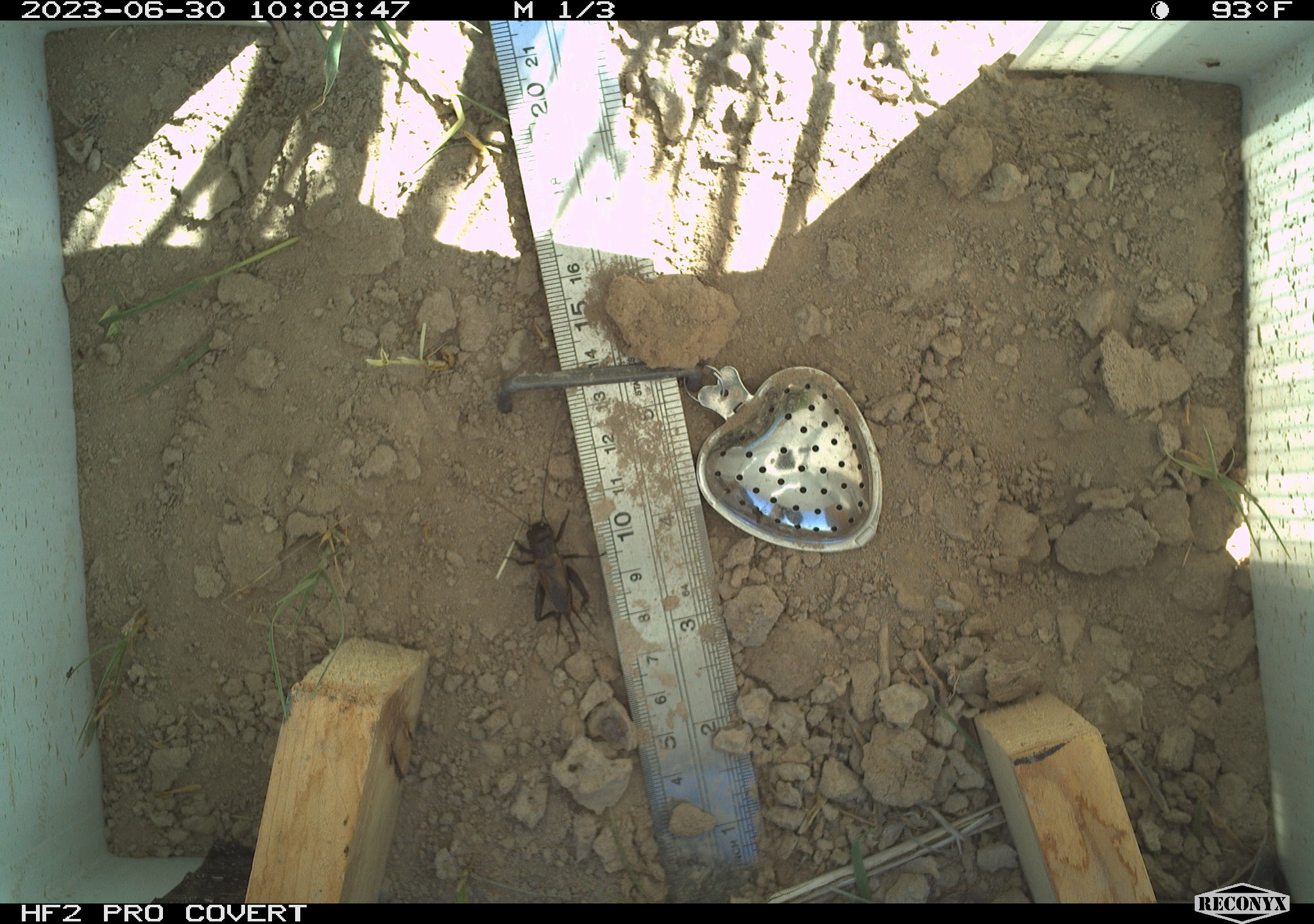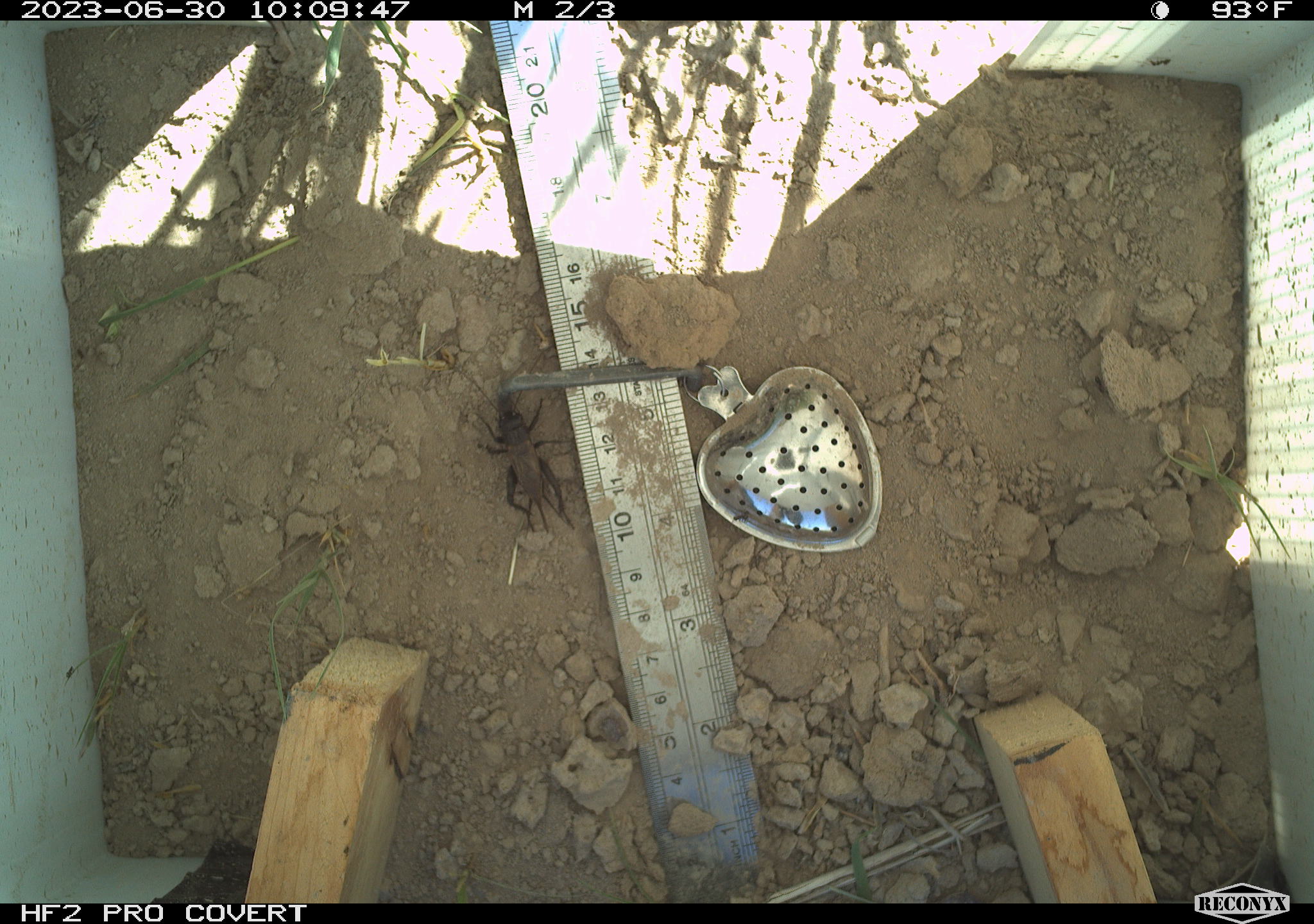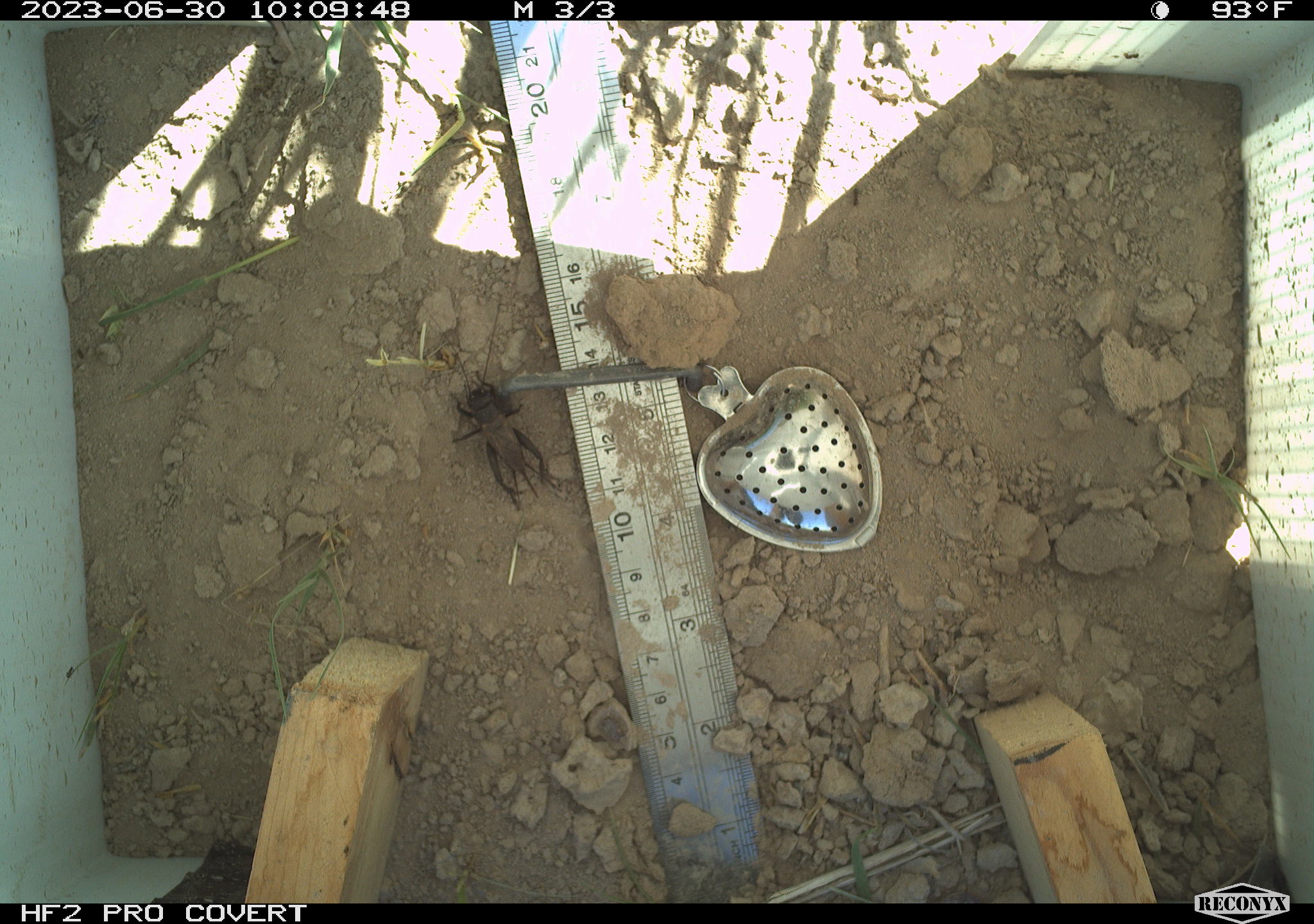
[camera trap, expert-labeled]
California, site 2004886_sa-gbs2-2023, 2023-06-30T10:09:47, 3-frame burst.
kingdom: Animalia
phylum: Arthropoda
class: Insecta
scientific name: Insecta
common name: insect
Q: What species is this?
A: Insect (Insecta).